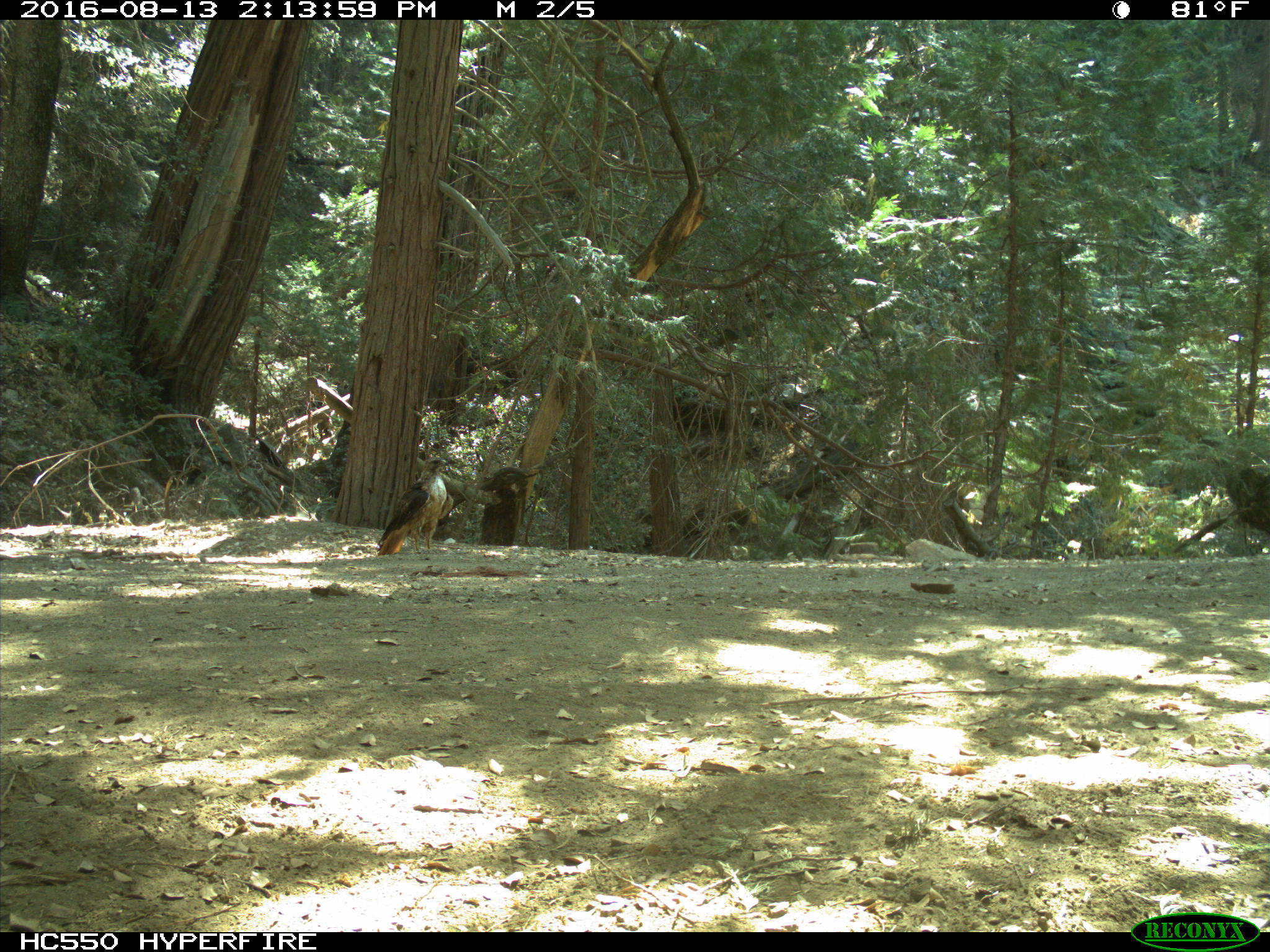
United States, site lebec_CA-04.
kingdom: Animalia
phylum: Chordata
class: Aves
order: Accipitriformes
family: Accipitridae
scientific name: Accipitridae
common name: acciptirids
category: unidentified accipitrid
Unidentified accipitrid (acciptirids) (Accipitridae).